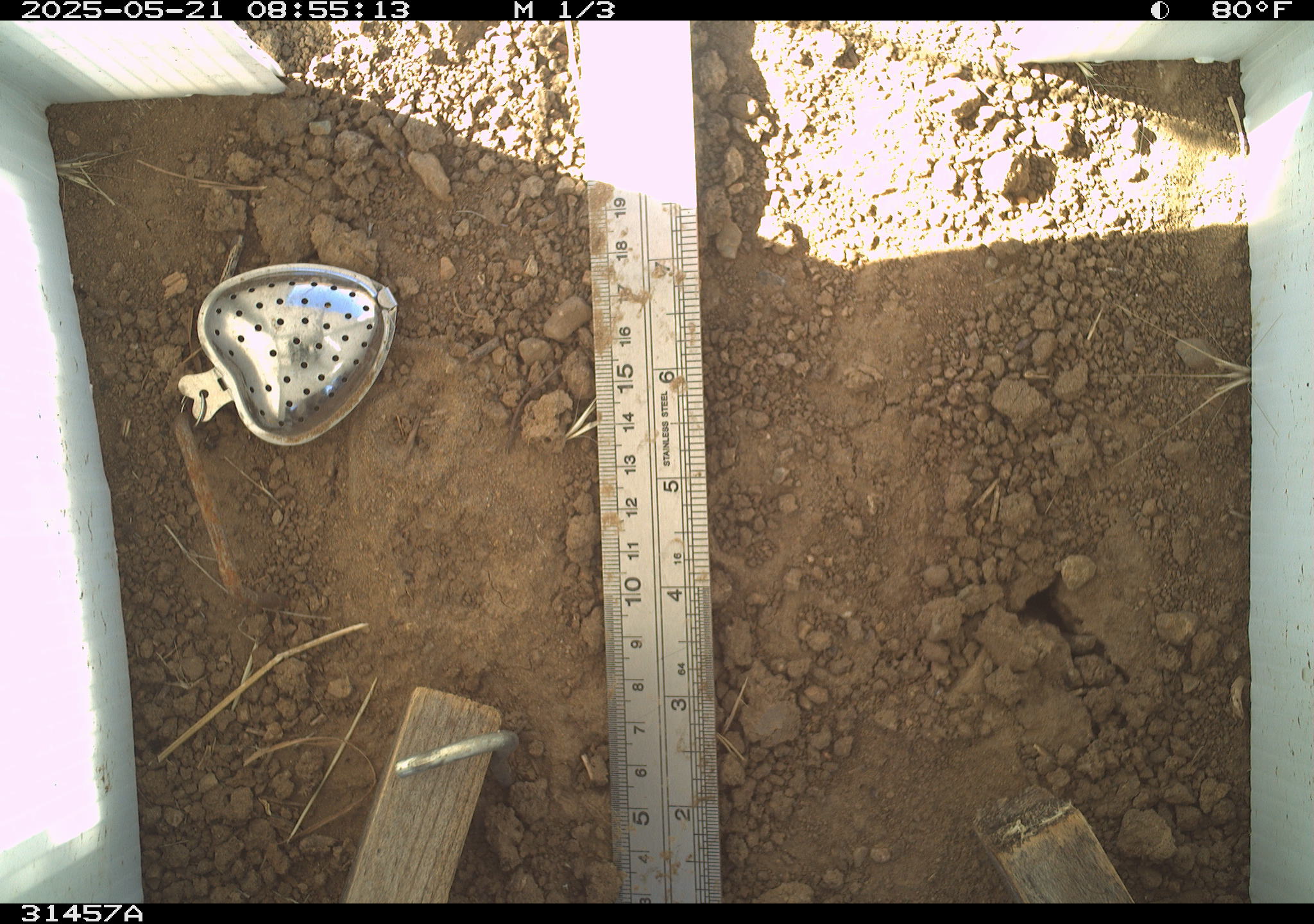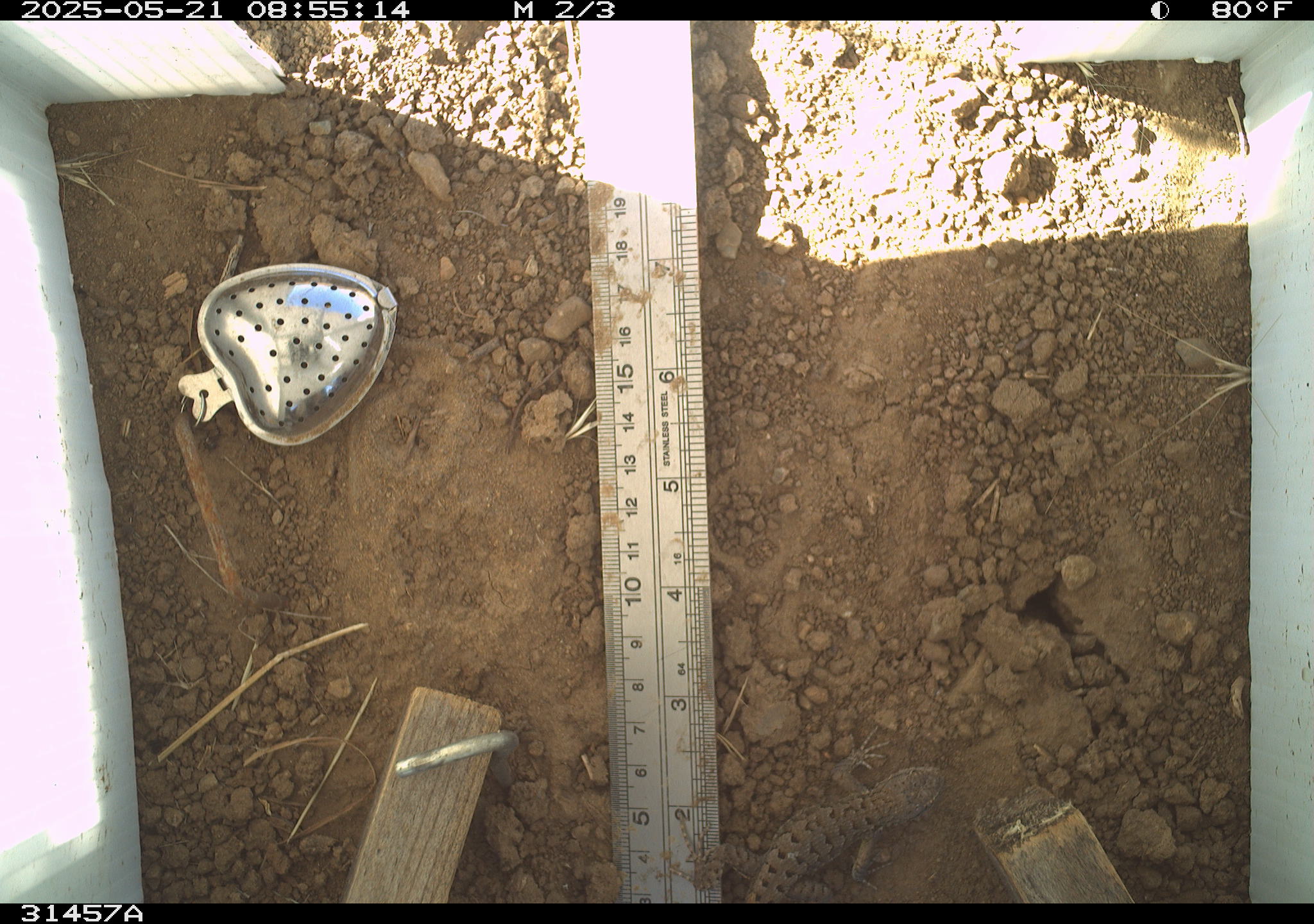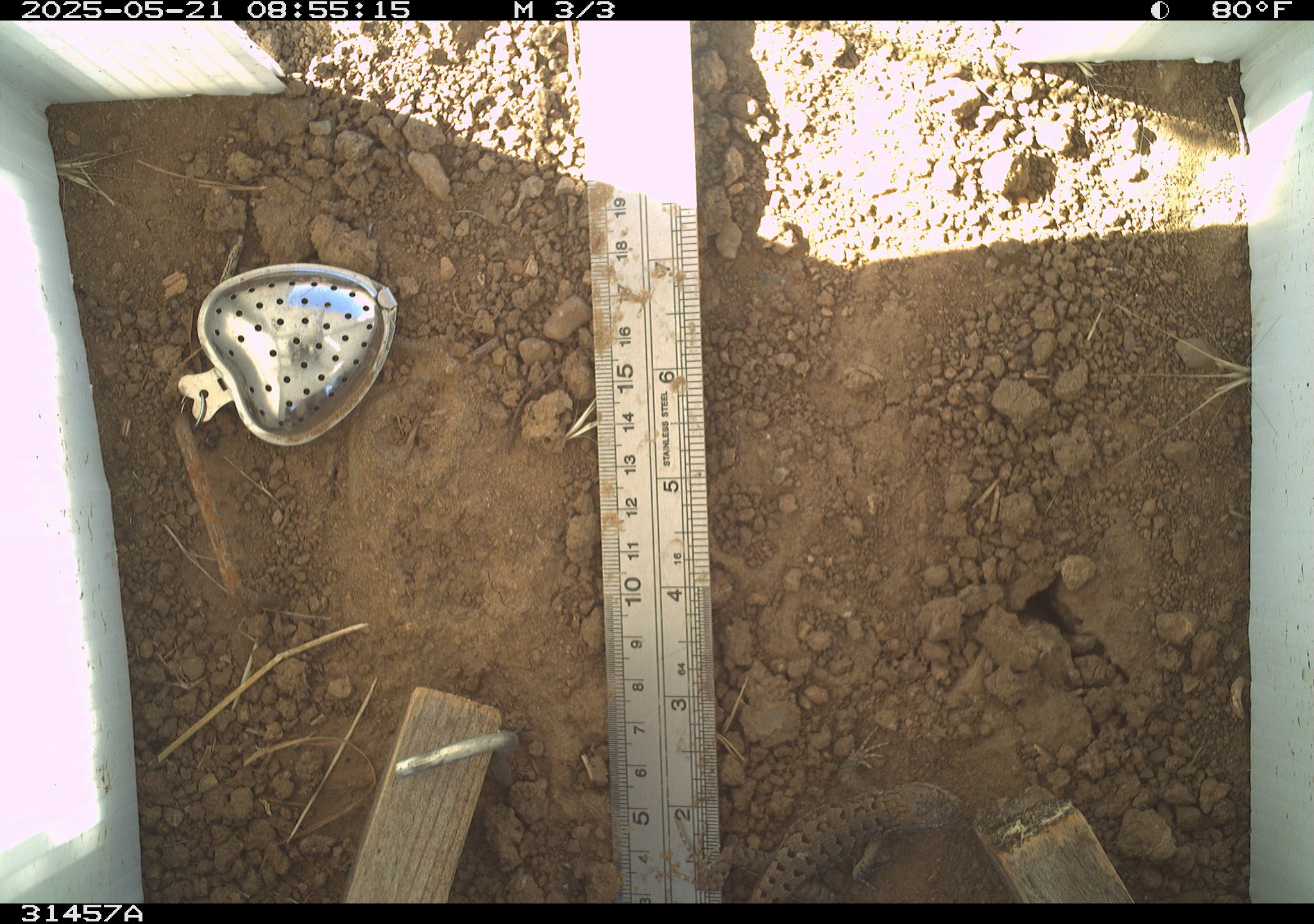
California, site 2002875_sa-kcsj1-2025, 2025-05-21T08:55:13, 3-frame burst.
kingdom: Animalia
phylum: Chordata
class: Reptilia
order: Squamata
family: Phrynosomatidae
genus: Sceloporus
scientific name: Sceloporus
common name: spiny lizards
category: sceloporus species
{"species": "sceloporus species (spiny lizards) (Sceloporus)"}